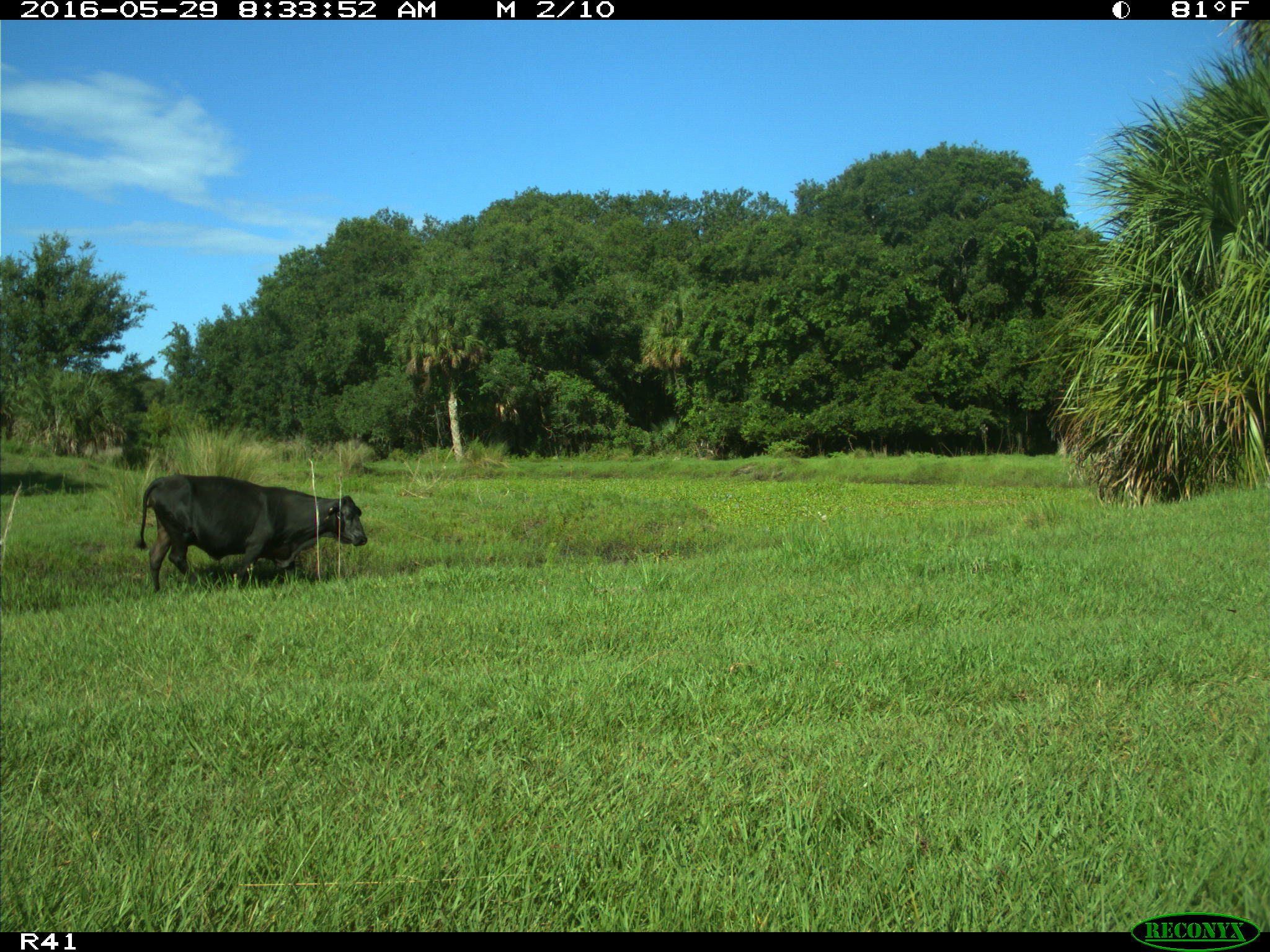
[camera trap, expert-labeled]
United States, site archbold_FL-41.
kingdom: Animalia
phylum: Chordata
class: Mammalia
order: Artiodactyla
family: Bovidae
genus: Bos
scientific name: Bos taurus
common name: domestic cow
Bos taurus (domestic cow).